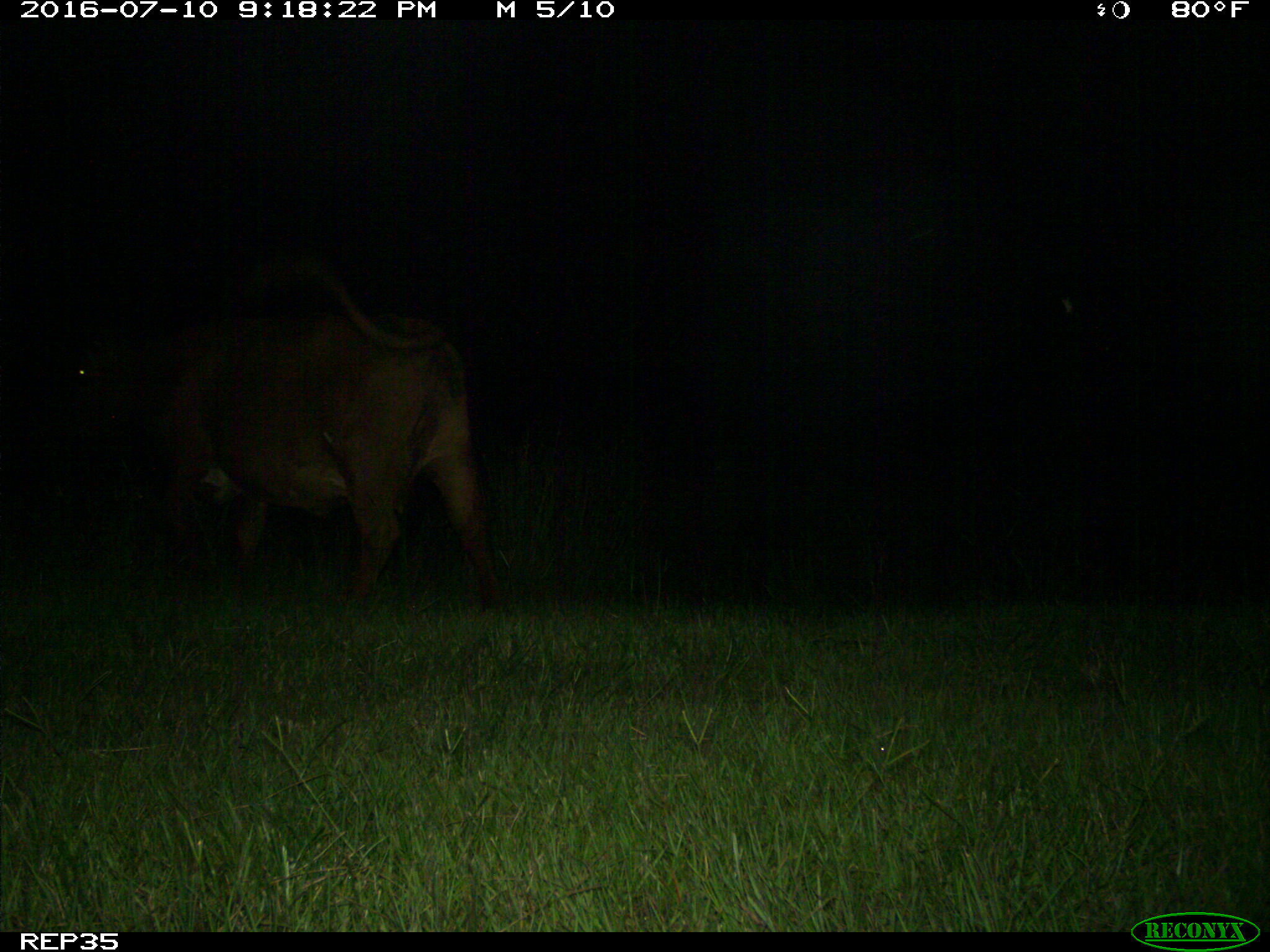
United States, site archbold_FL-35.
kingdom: Animalia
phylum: Chordata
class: Mammalia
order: Artiodactyla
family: Bovidae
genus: Bos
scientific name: Bos taurus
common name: domestic cow